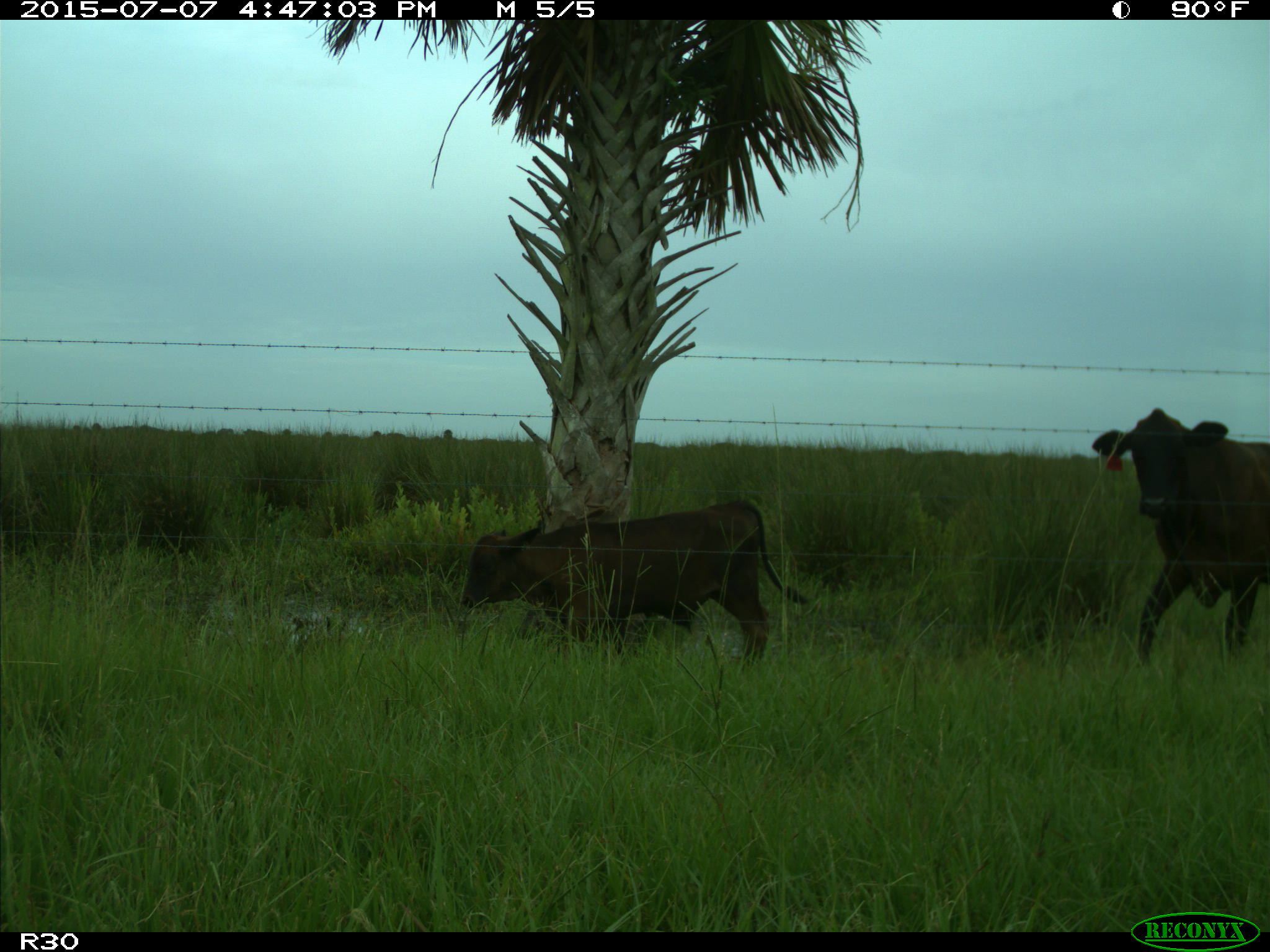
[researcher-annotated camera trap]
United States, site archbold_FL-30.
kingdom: Animalia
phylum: Chordata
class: Mammalia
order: Artiodactyla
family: Bovidae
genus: Bos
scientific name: Bos taurus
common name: domestic cow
Bos taurus (domestic cow).